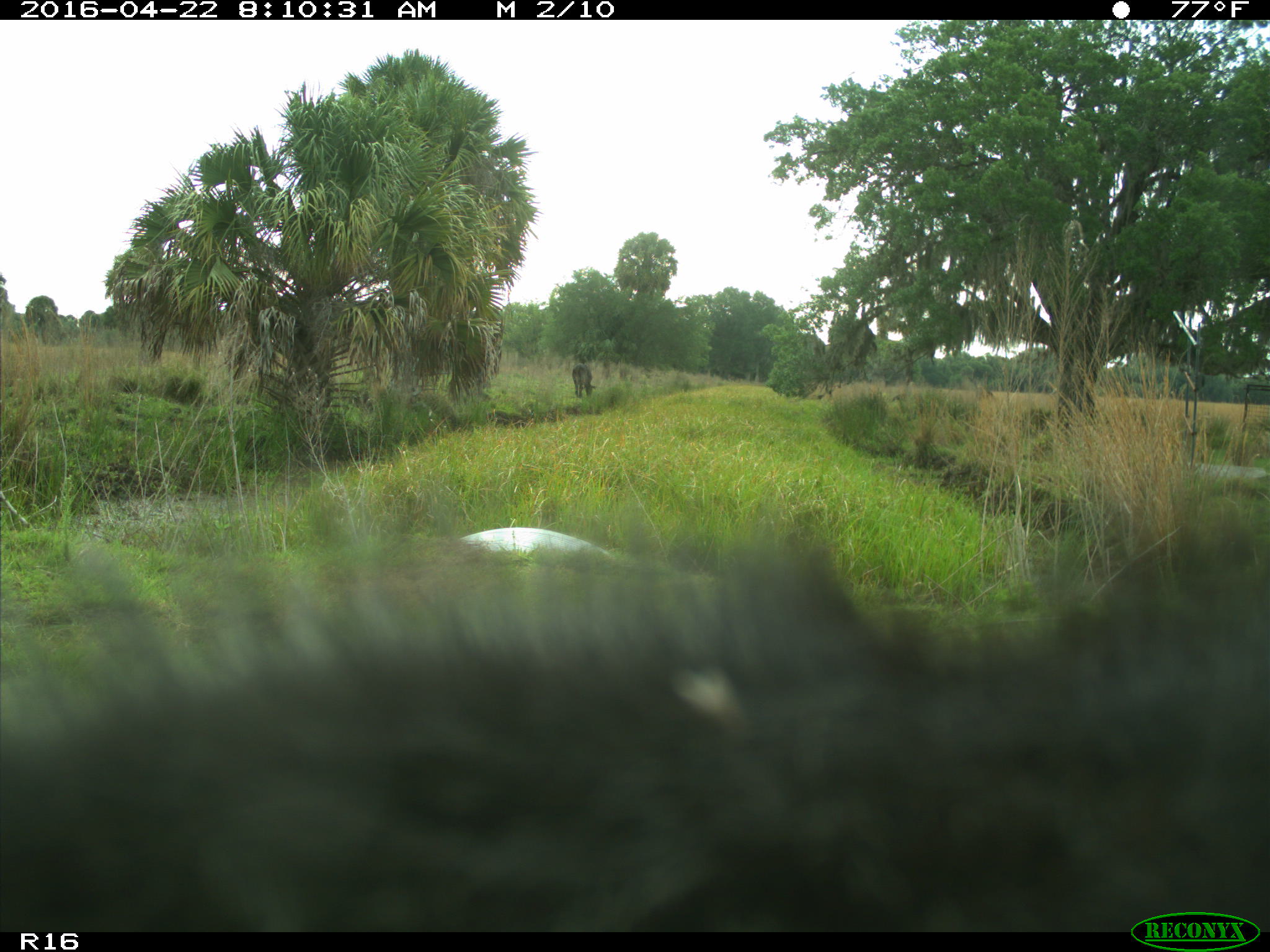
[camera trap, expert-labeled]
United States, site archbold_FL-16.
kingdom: Animalia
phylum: Chordata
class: Mammalia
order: Artiodactyla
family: Bovidae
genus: Bos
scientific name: Bos taurus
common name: domestic cow